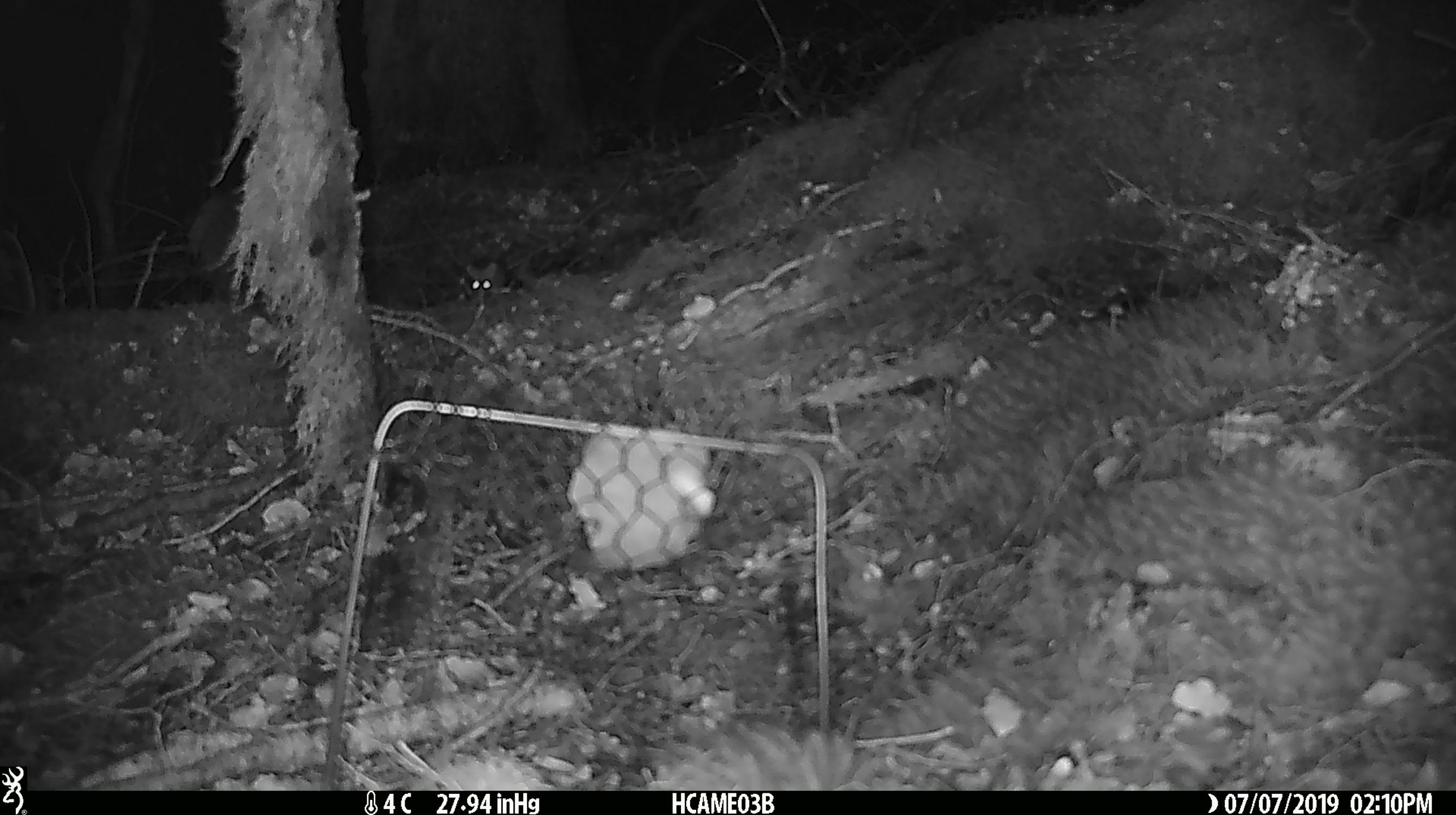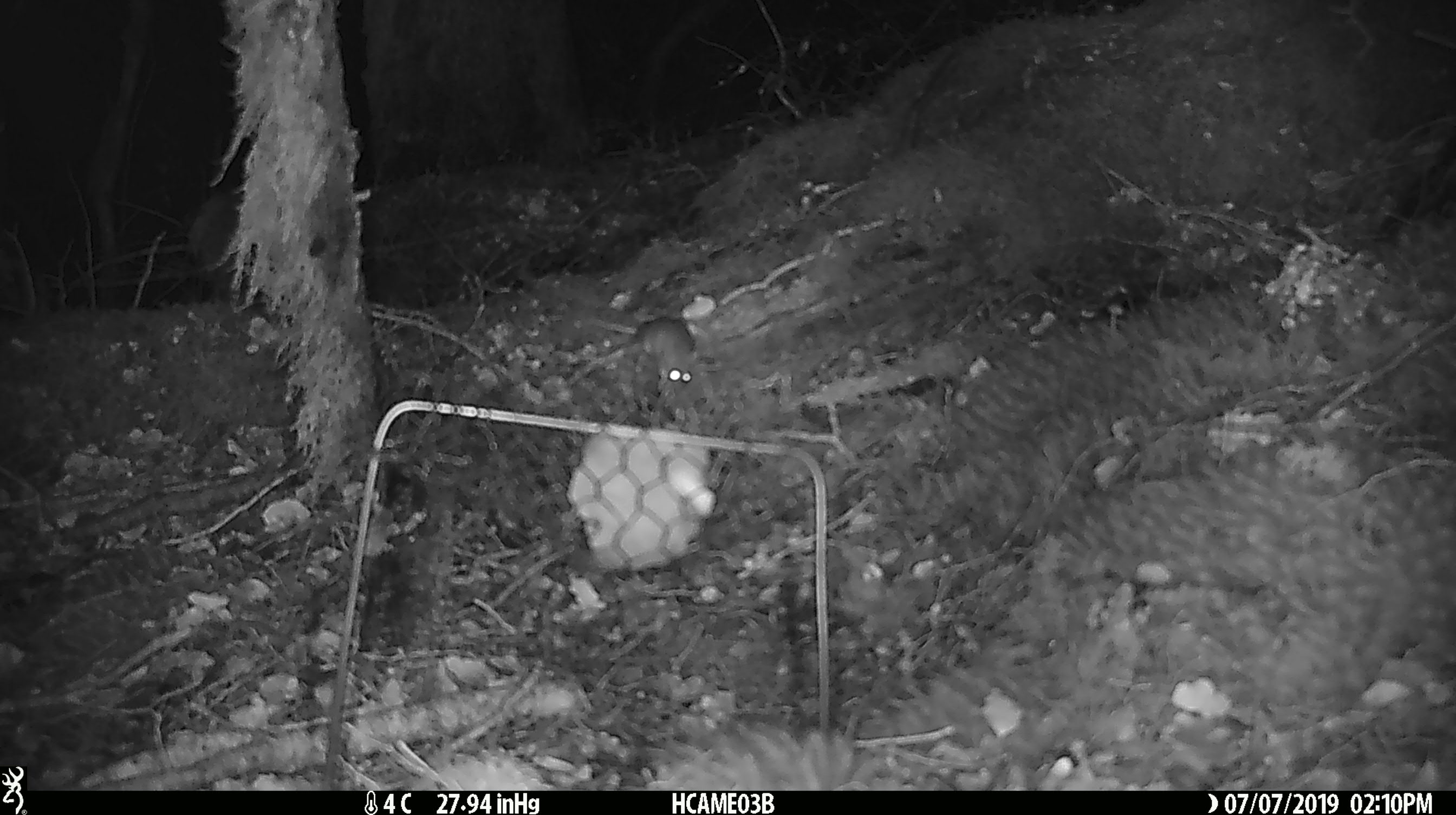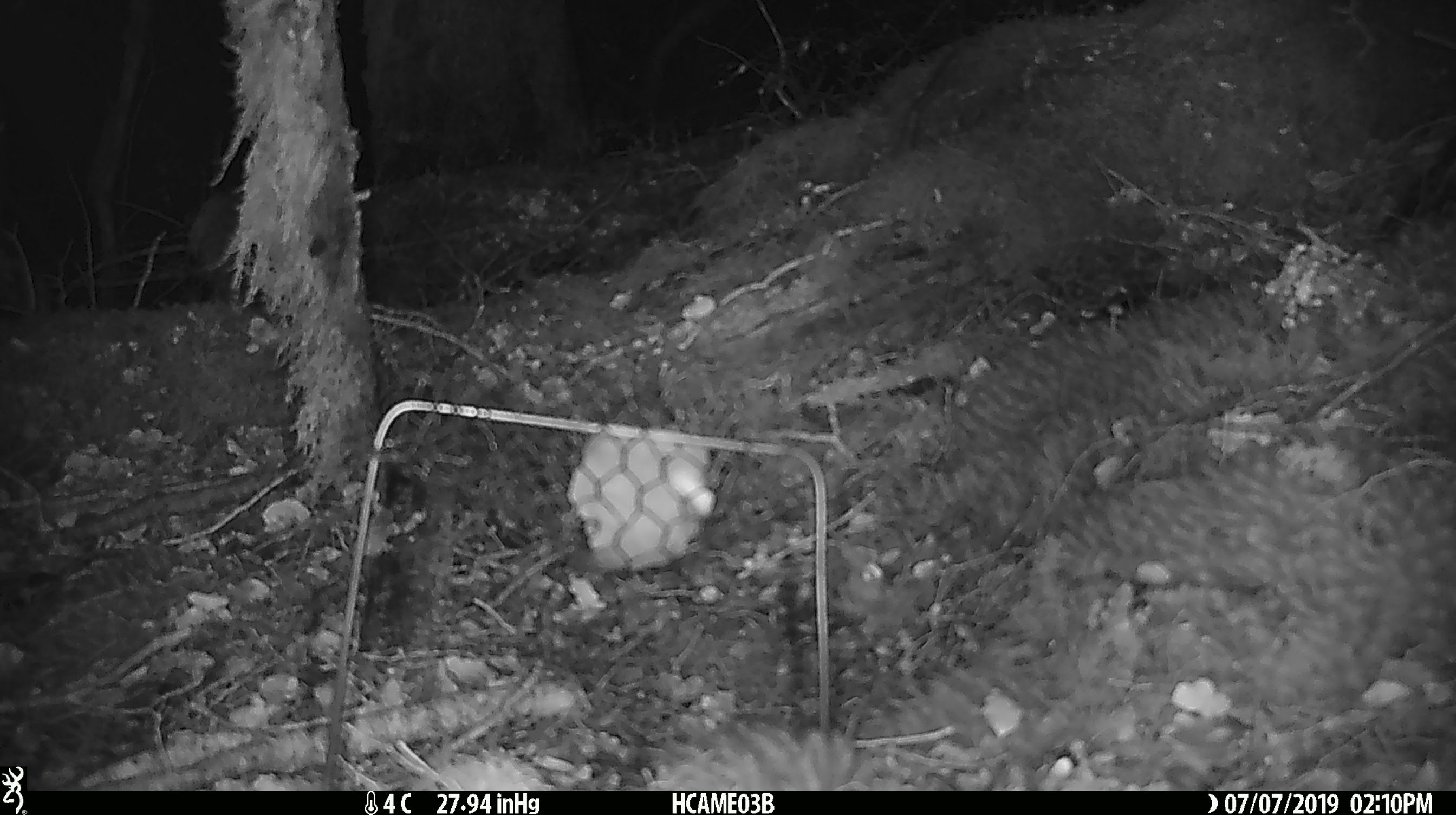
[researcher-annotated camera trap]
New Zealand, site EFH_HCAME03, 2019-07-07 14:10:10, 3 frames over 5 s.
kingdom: Animalia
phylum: Chordata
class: Mammalia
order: Rodentia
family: Muridae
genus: Mus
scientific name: Mus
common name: mouse